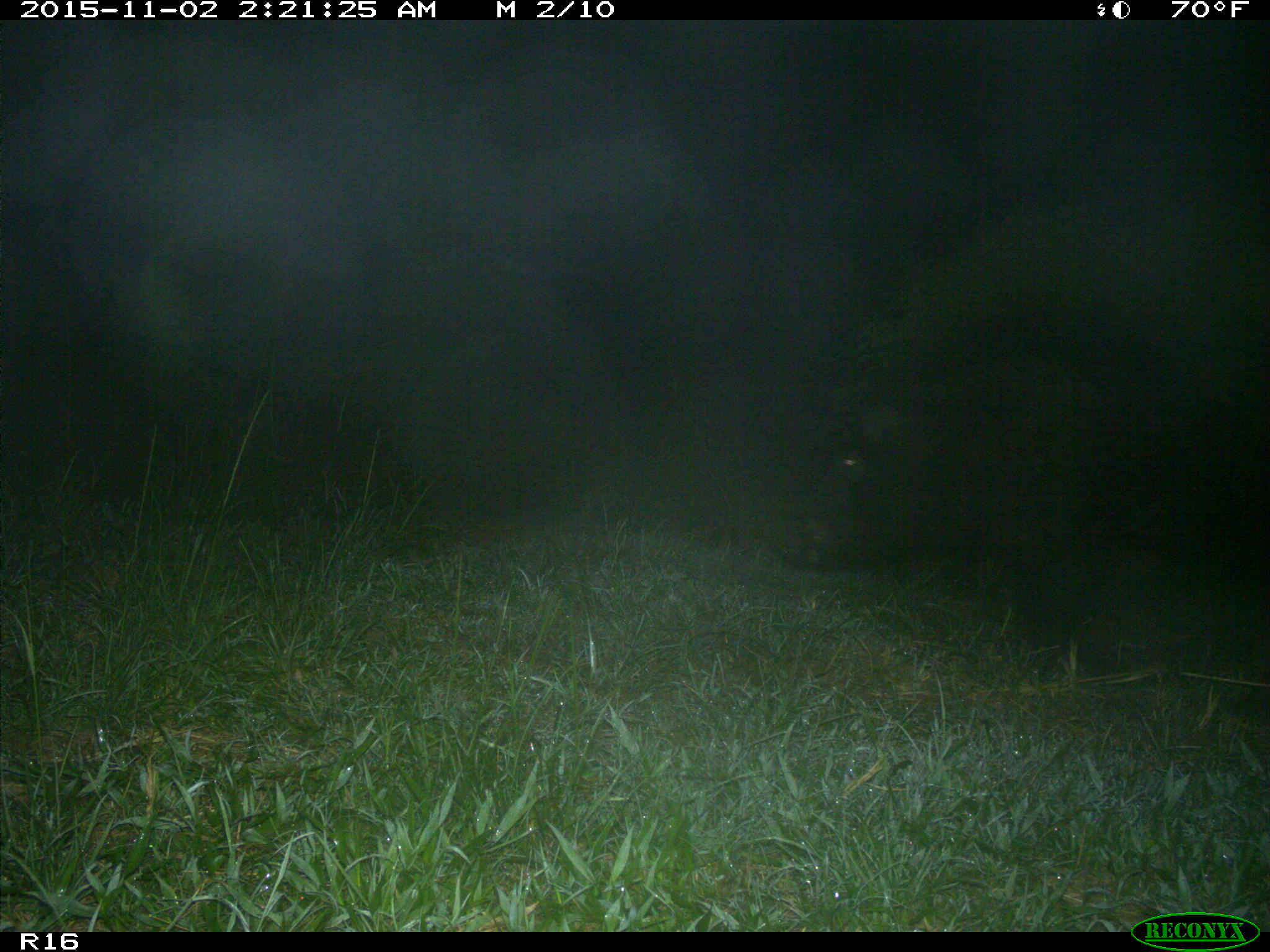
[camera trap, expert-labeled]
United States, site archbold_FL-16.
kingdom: Animalia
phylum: Chordata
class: Mammalia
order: Artiodactyla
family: Suidae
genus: Sus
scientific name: Sus scrofa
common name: wild boar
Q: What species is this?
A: Sus scrofa (wild boar).